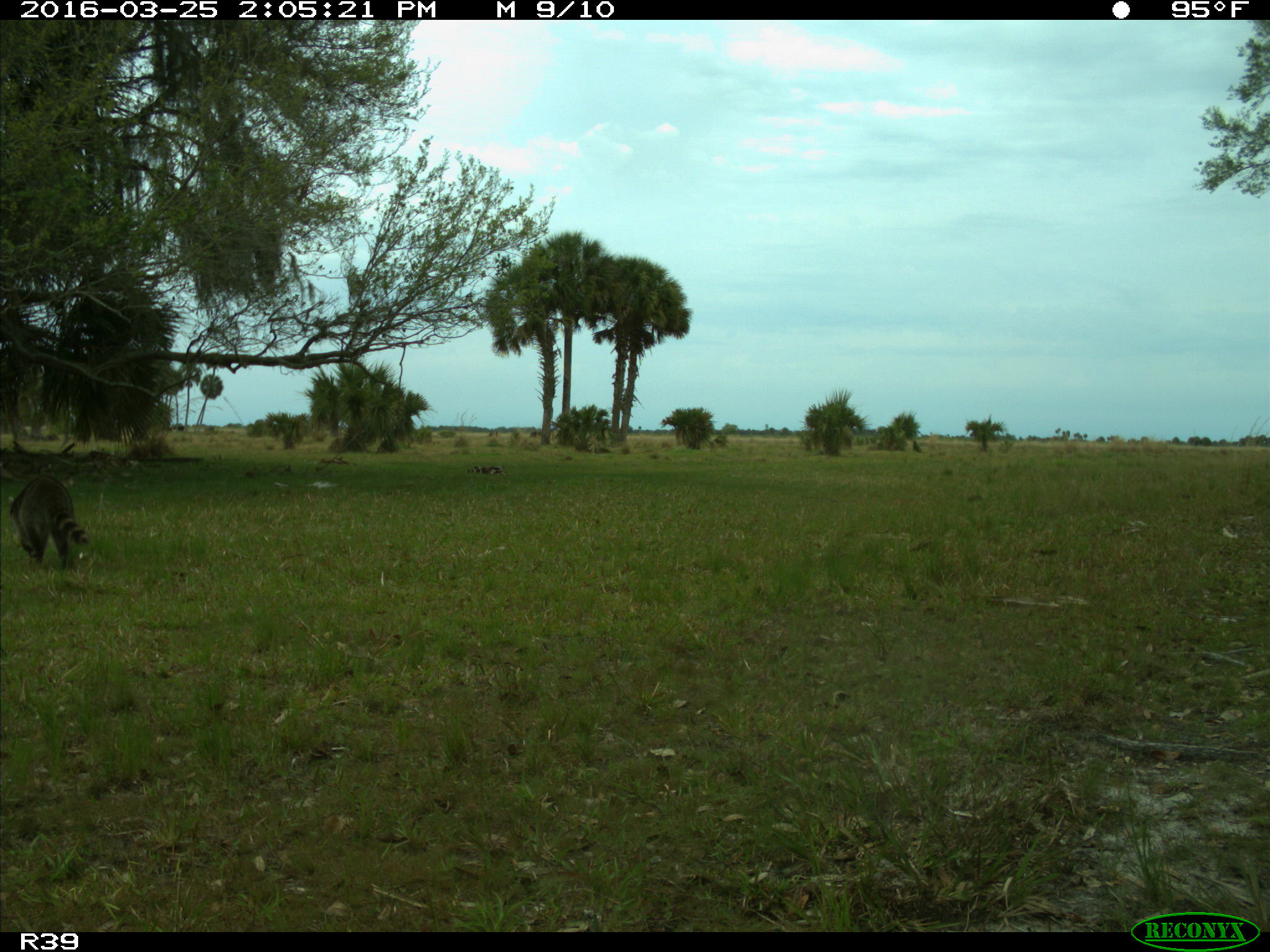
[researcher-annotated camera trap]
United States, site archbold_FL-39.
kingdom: Animalia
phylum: Chordata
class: Mammalia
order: Carnivora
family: Procyonidae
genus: Procyon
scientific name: Procyon lotor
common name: common raccoon